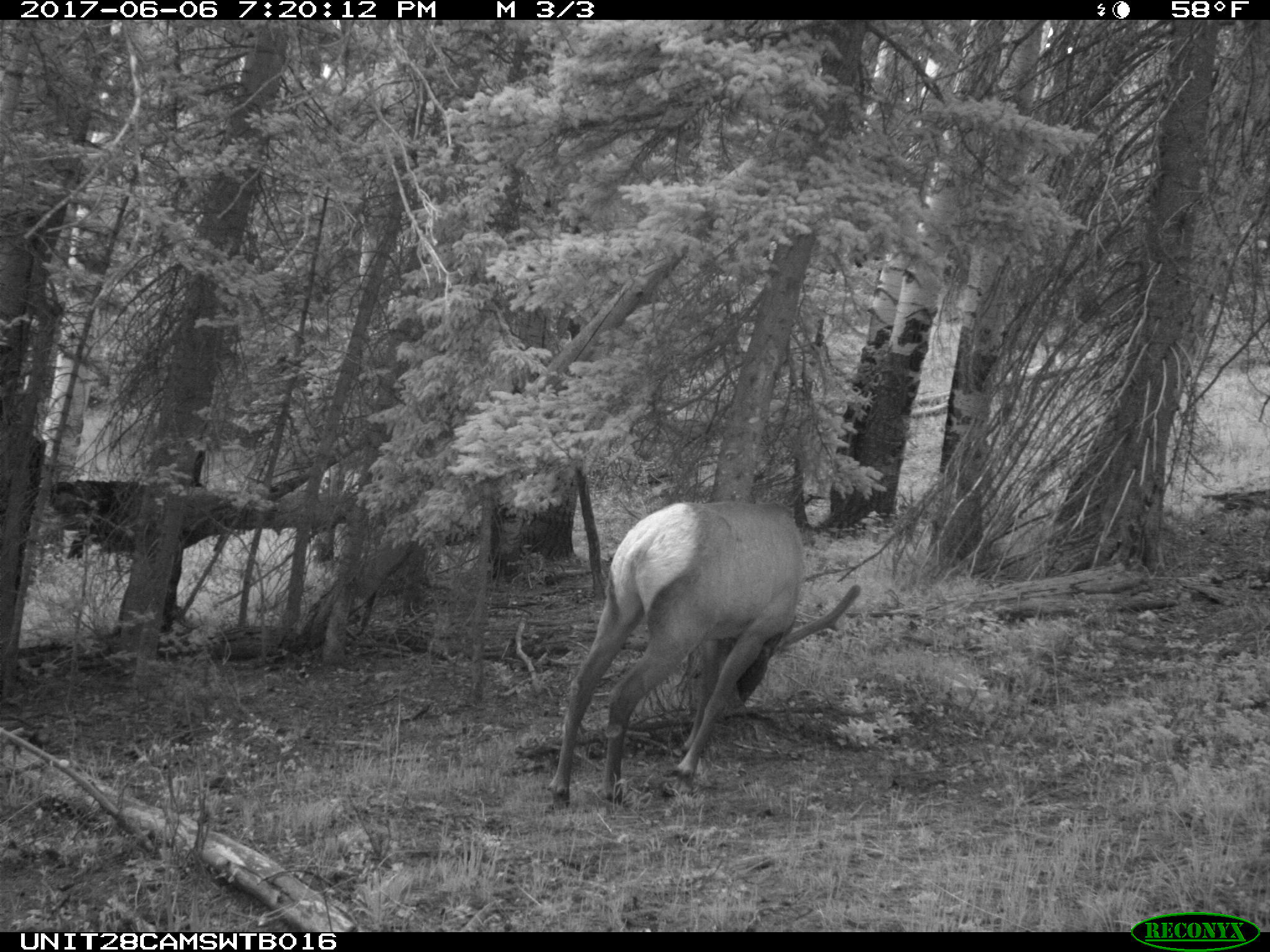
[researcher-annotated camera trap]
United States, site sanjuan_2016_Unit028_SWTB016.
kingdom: Animalia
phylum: Chordata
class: Mammalia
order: Artiodactyla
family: Cervidae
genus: Cervus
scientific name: Cervus elaphus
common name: red deer